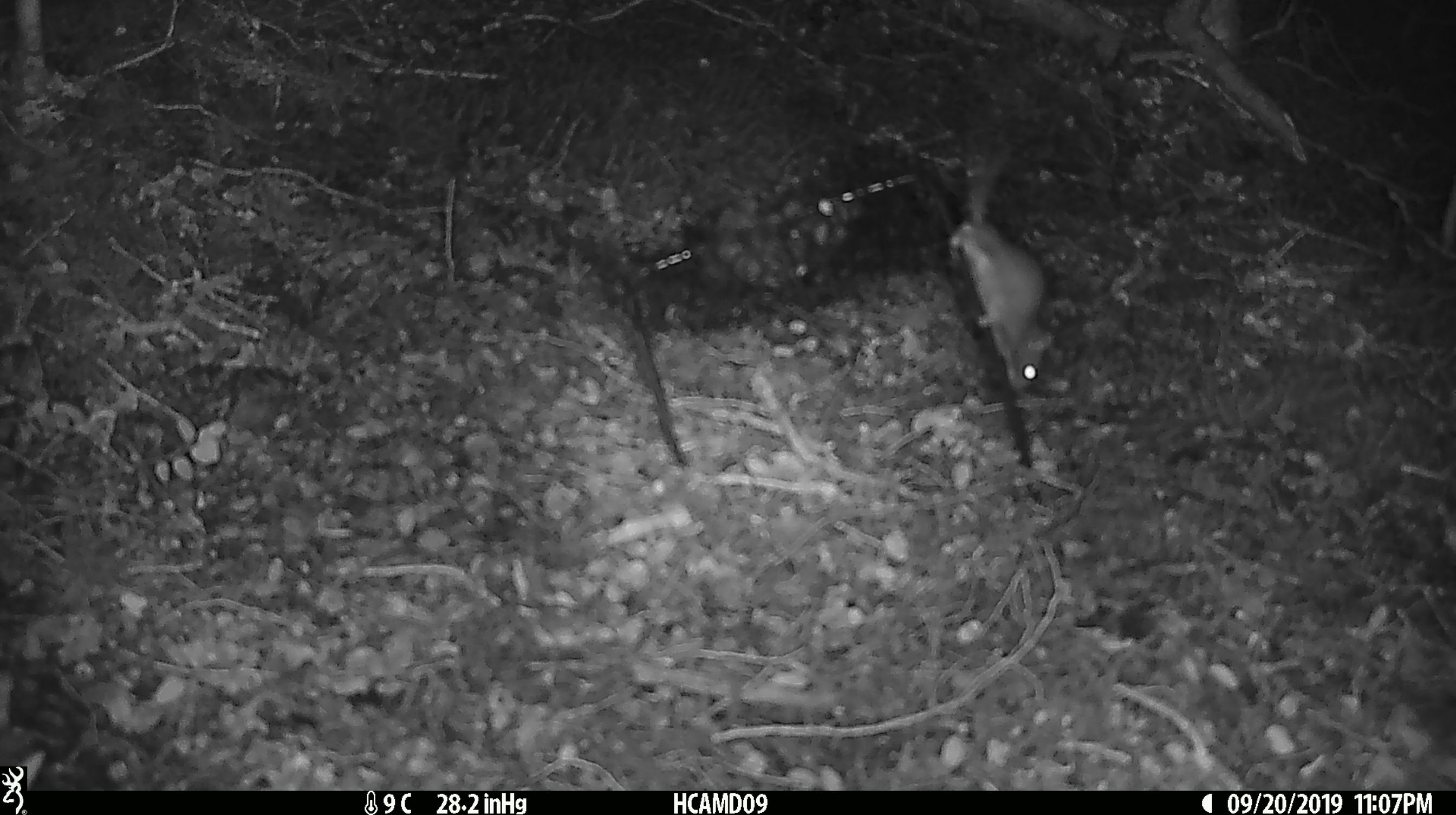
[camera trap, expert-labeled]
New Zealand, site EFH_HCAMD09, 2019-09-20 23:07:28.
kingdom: Animalia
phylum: Chordata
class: Mammalia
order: Rodentia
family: Muridae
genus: Mus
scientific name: Mus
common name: mouse